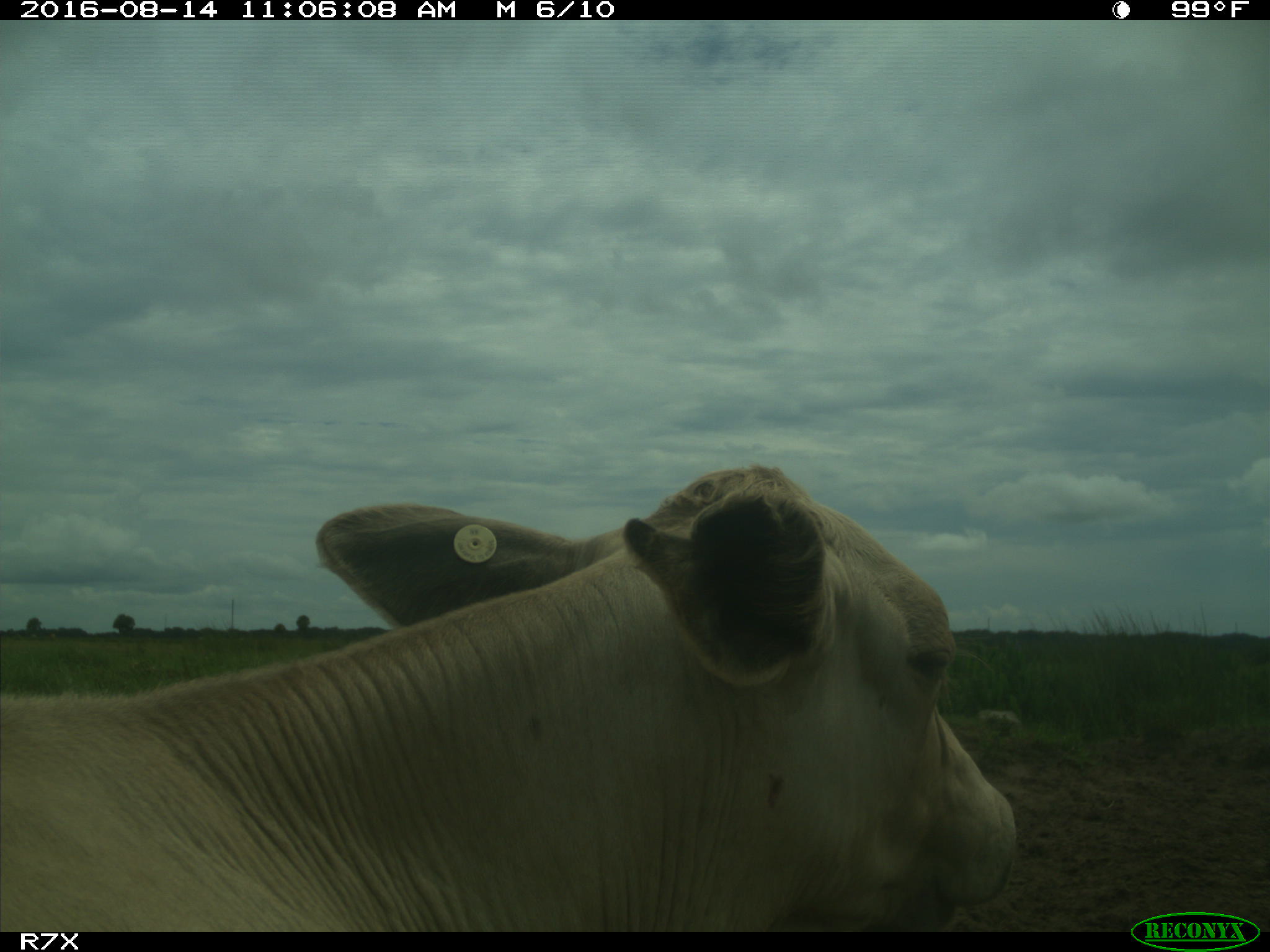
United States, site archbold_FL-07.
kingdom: Animalia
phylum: Chordata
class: Mammalia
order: Artiodactyla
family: Bovidae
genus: Bos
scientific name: Bos taurus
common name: domestic cow